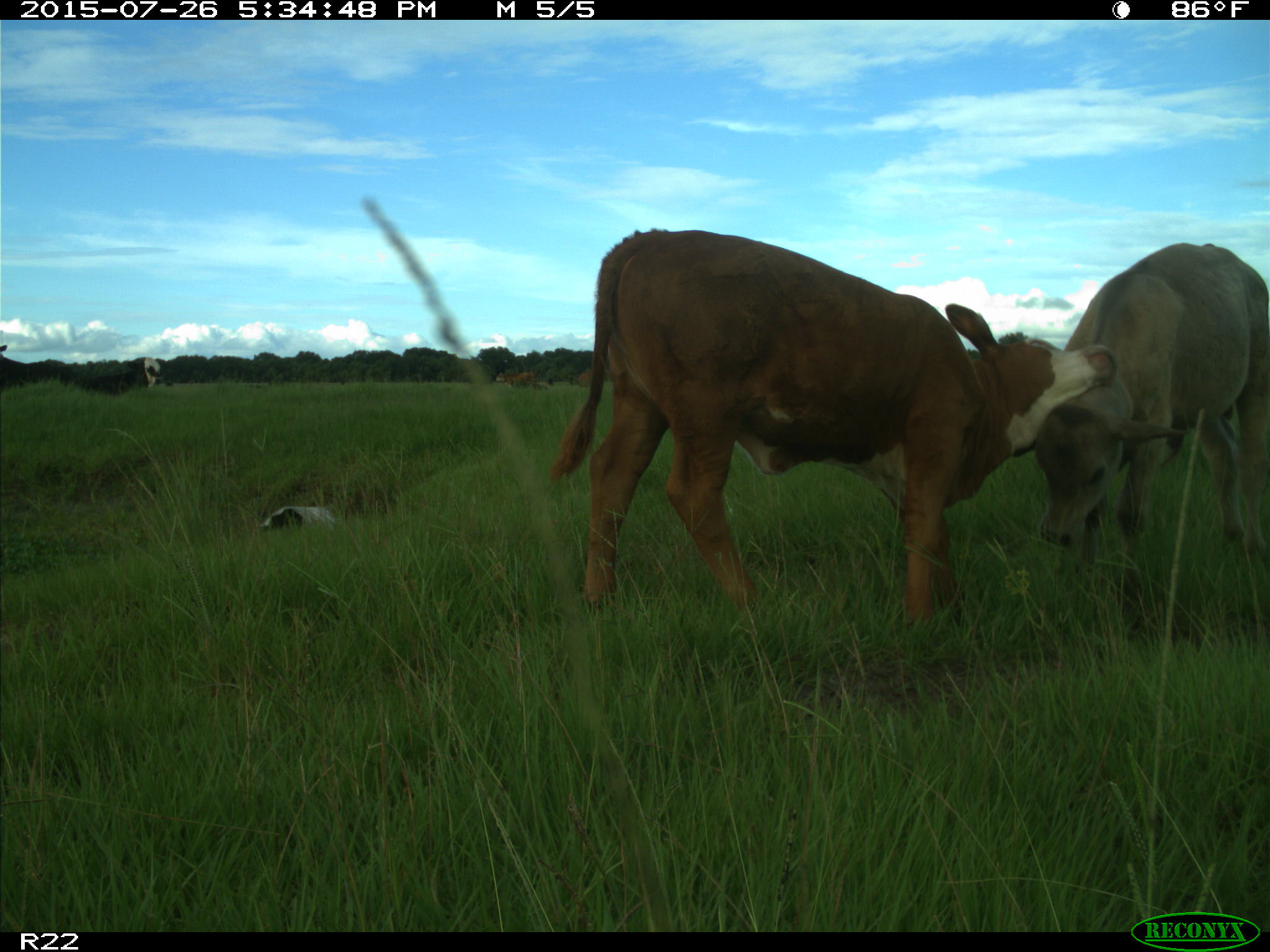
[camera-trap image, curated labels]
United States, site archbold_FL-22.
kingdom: Animalia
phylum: Chordata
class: Mammalia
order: Artiodactyla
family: Bovidae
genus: Bos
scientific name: Bos taurus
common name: domestic cow